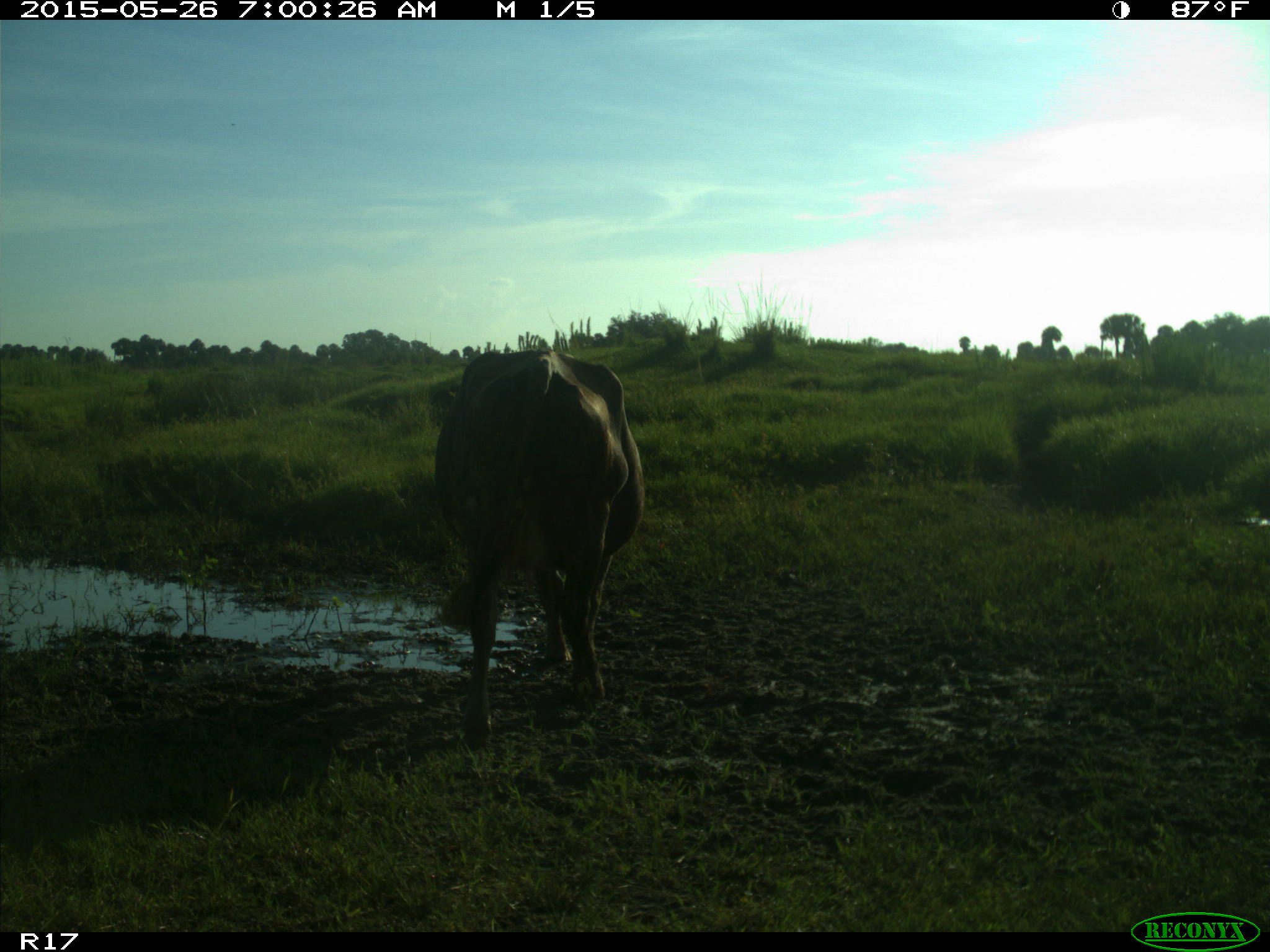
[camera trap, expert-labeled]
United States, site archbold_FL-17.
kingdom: Animalia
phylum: Chordata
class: Mammalia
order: Artiodactyla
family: Bovidae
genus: Bos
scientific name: Bos taurus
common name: domestic cow